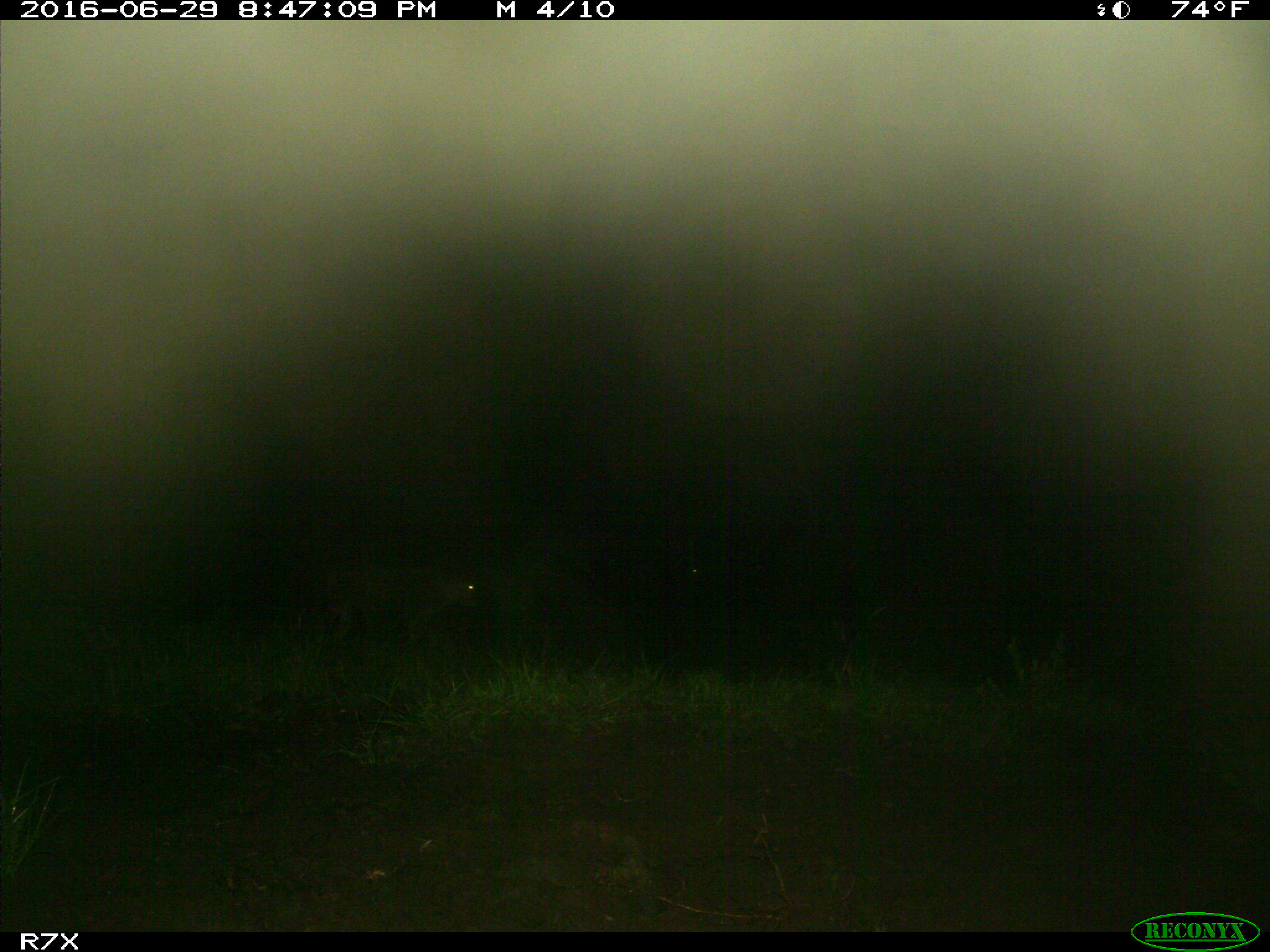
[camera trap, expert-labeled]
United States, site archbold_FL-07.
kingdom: Animalia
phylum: Chordata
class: Mammalia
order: Artiodactyla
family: Bovidae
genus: Bos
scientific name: Bos taurus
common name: domestic cow